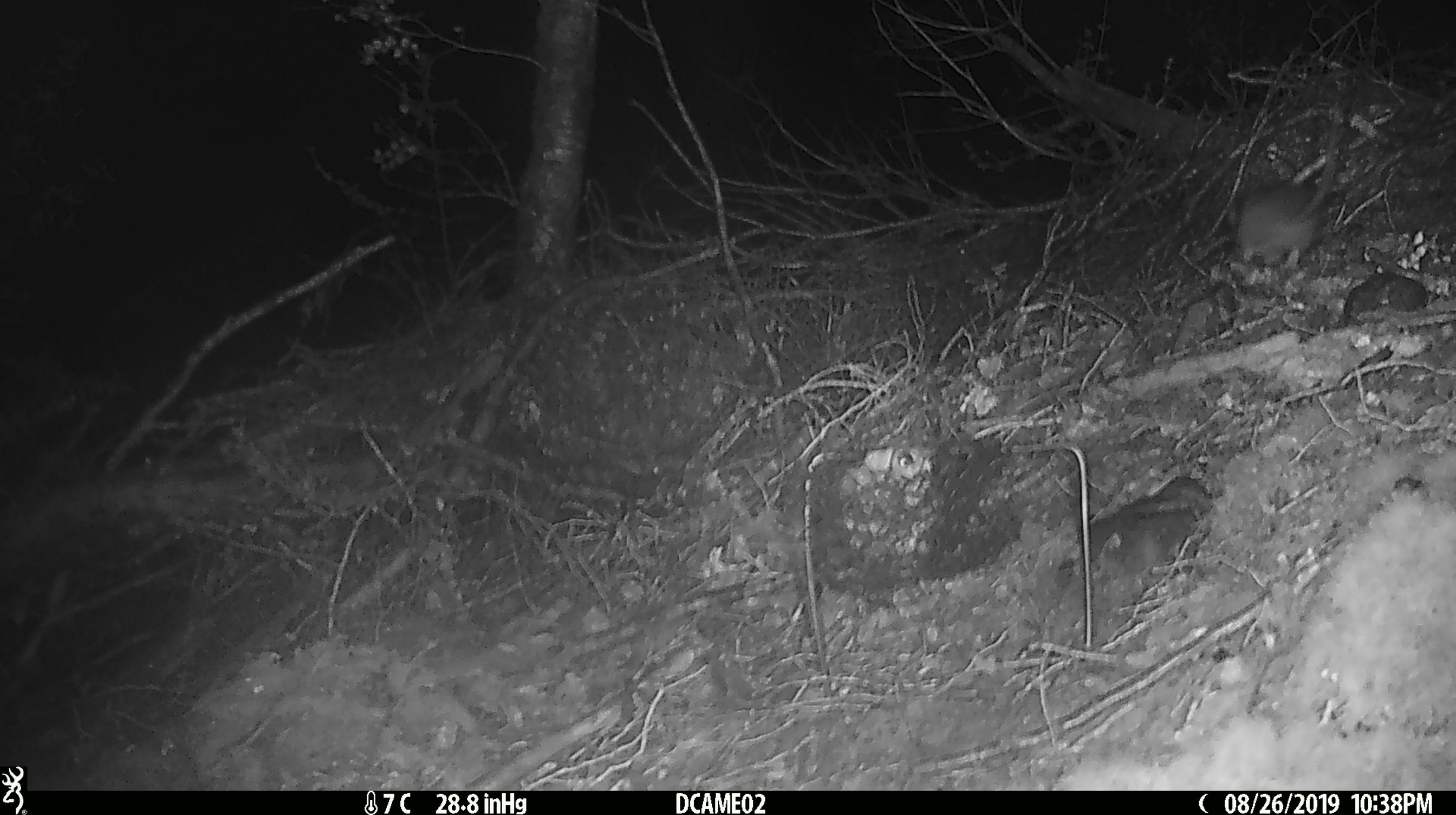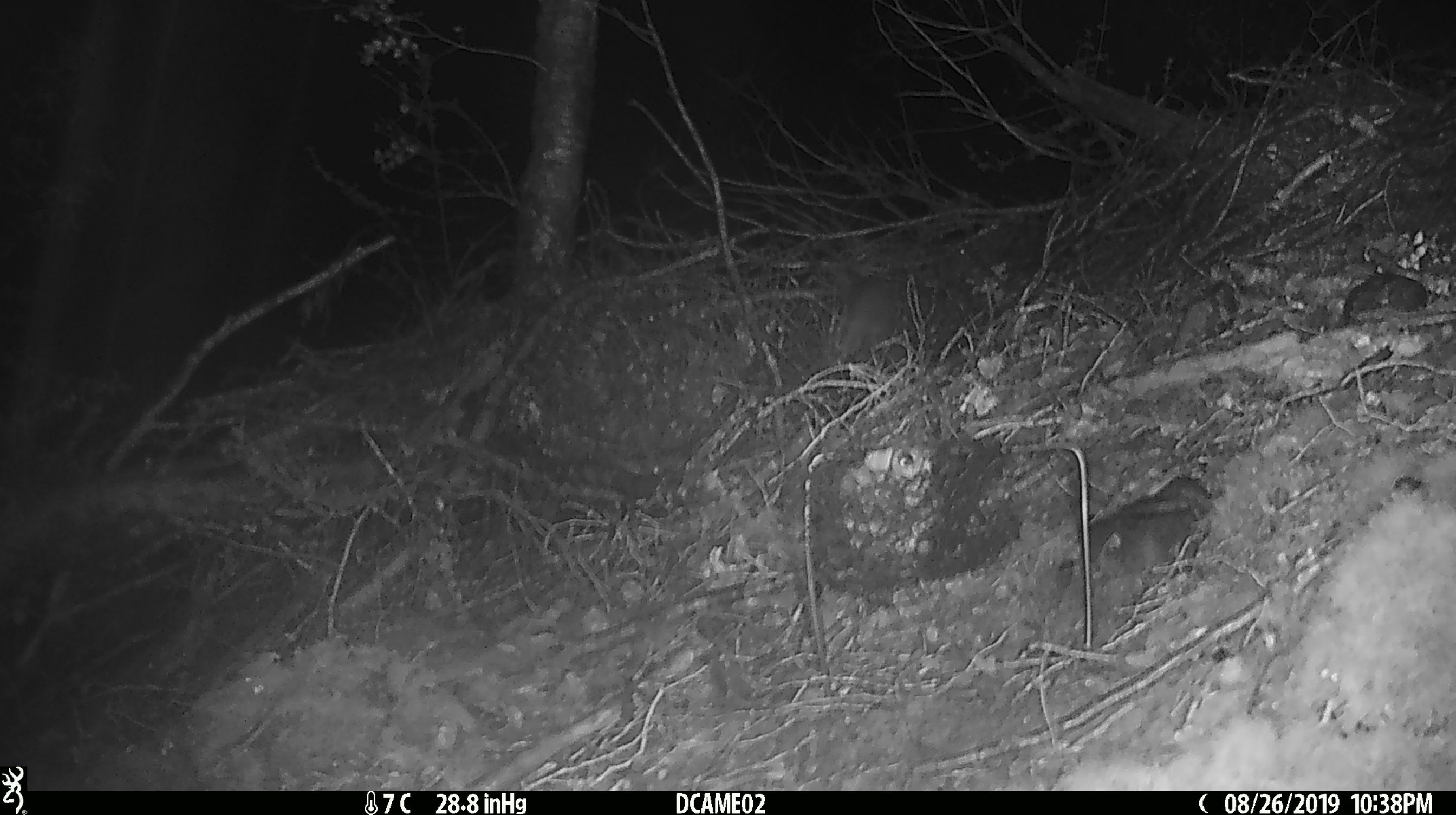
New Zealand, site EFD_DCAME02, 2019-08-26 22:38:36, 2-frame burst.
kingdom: Animalia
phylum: Chordata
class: Mammalia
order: Rodentia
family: Muridae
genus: Rattus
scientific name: Rattus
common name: rat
Rat (Rattus).